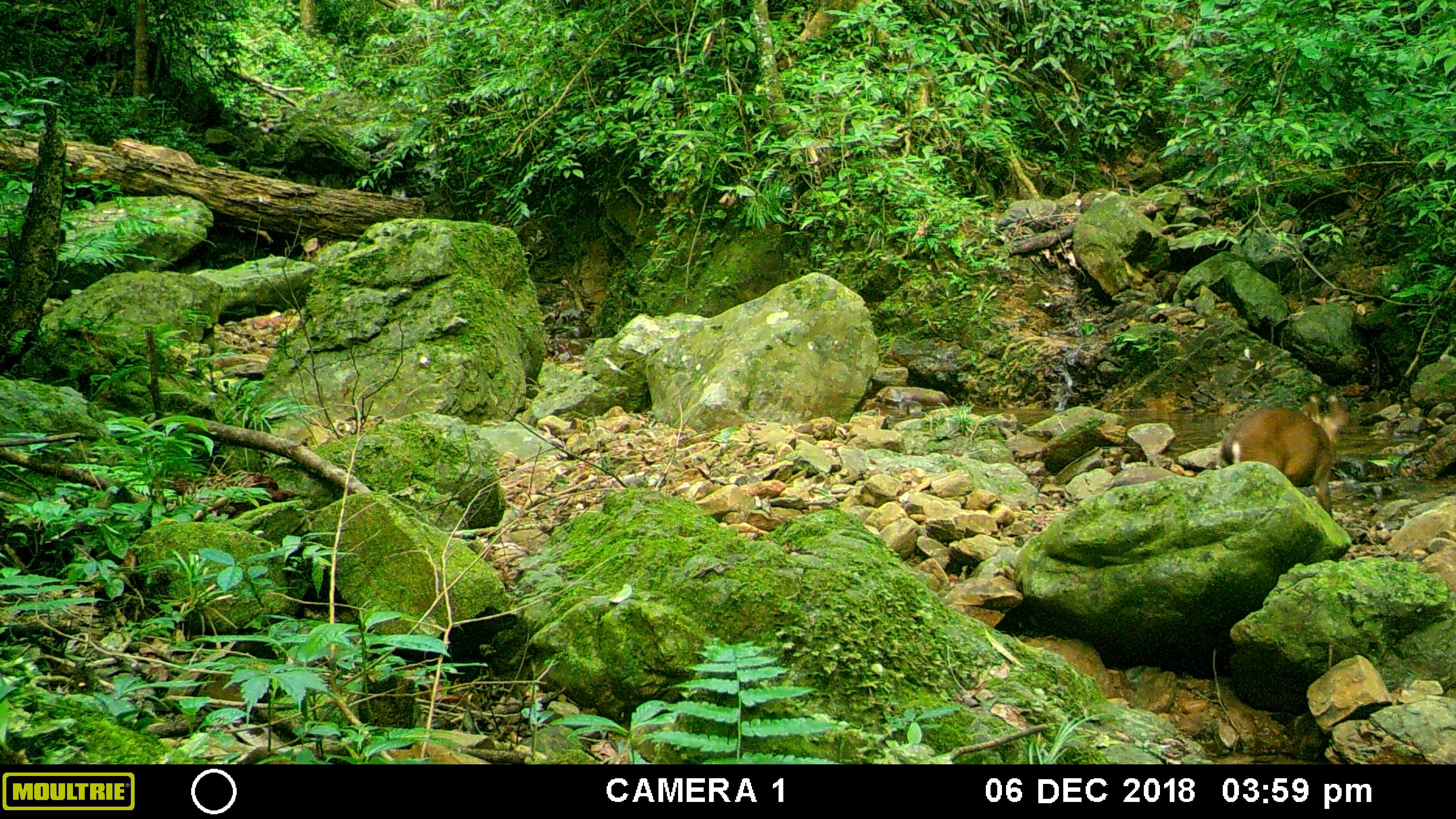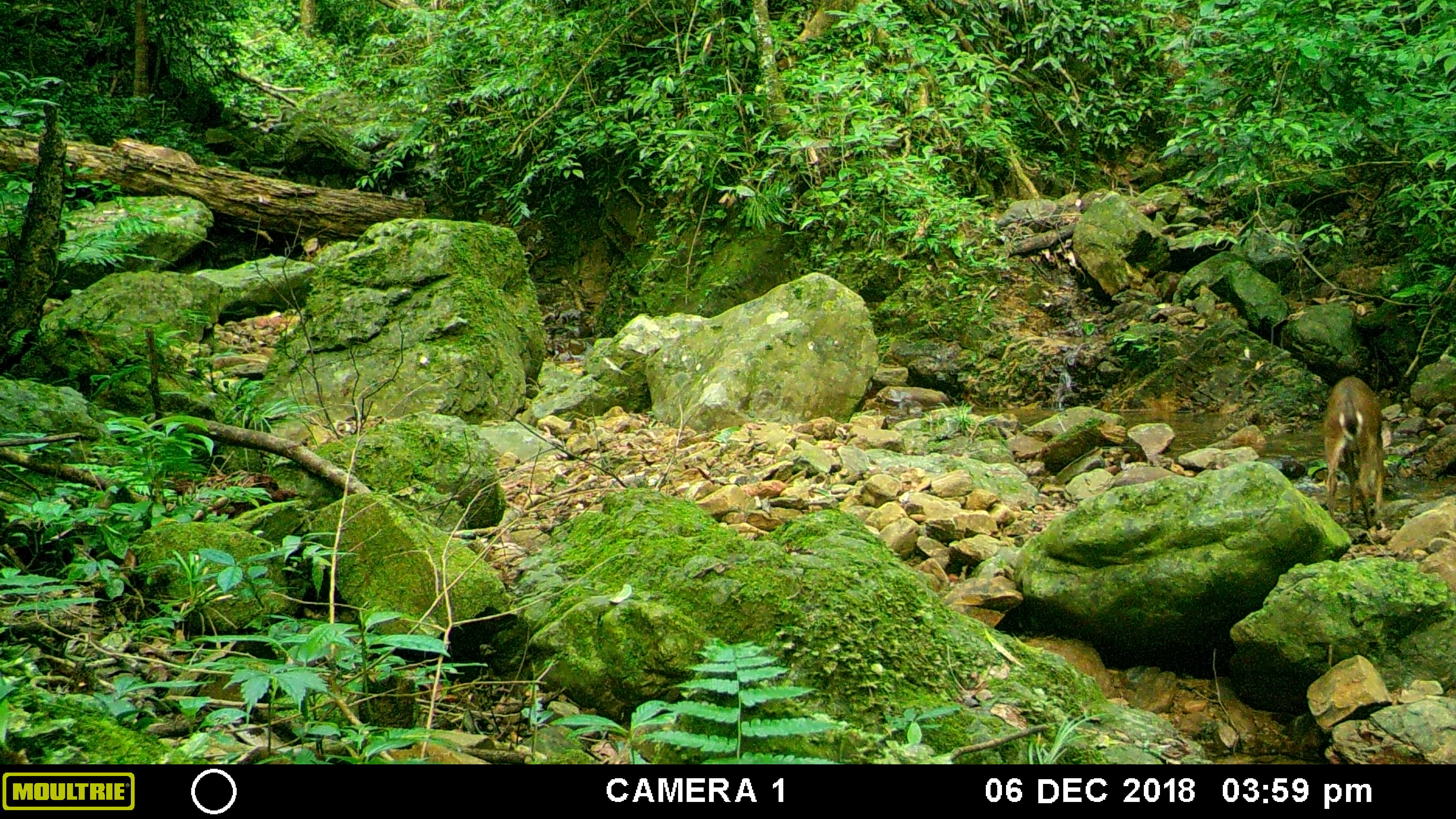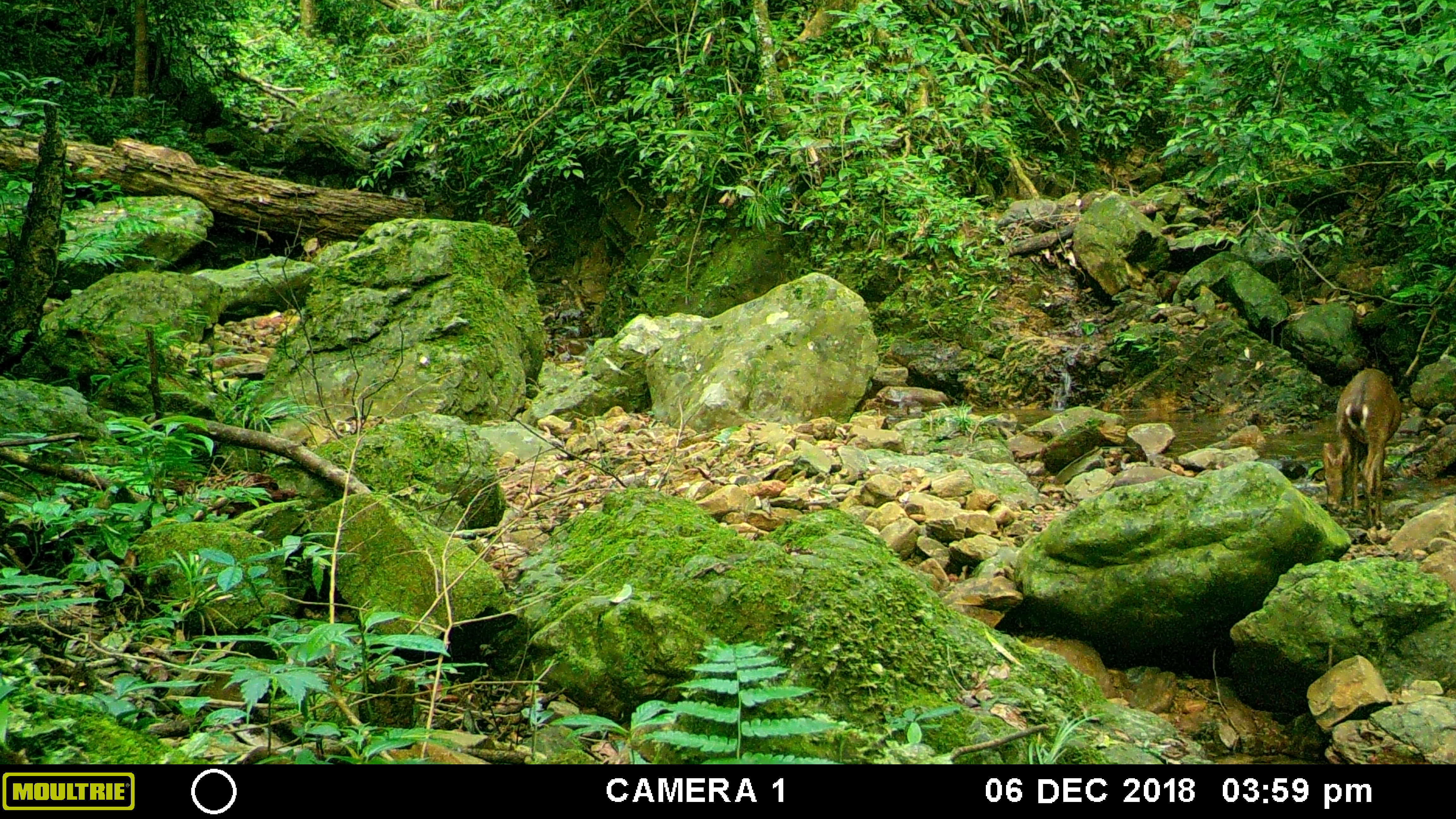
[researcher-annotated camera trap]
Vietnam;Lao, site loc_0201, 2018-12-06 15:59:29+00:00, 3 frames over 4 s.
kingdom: Animalia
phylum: Chordata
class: Mammalia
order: Artiodactyla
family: Cervidae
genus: Muntiacus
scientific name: Muntiacus vuquangensis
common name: large-antlered muntjac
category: large antlered muntjac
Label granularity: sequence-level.